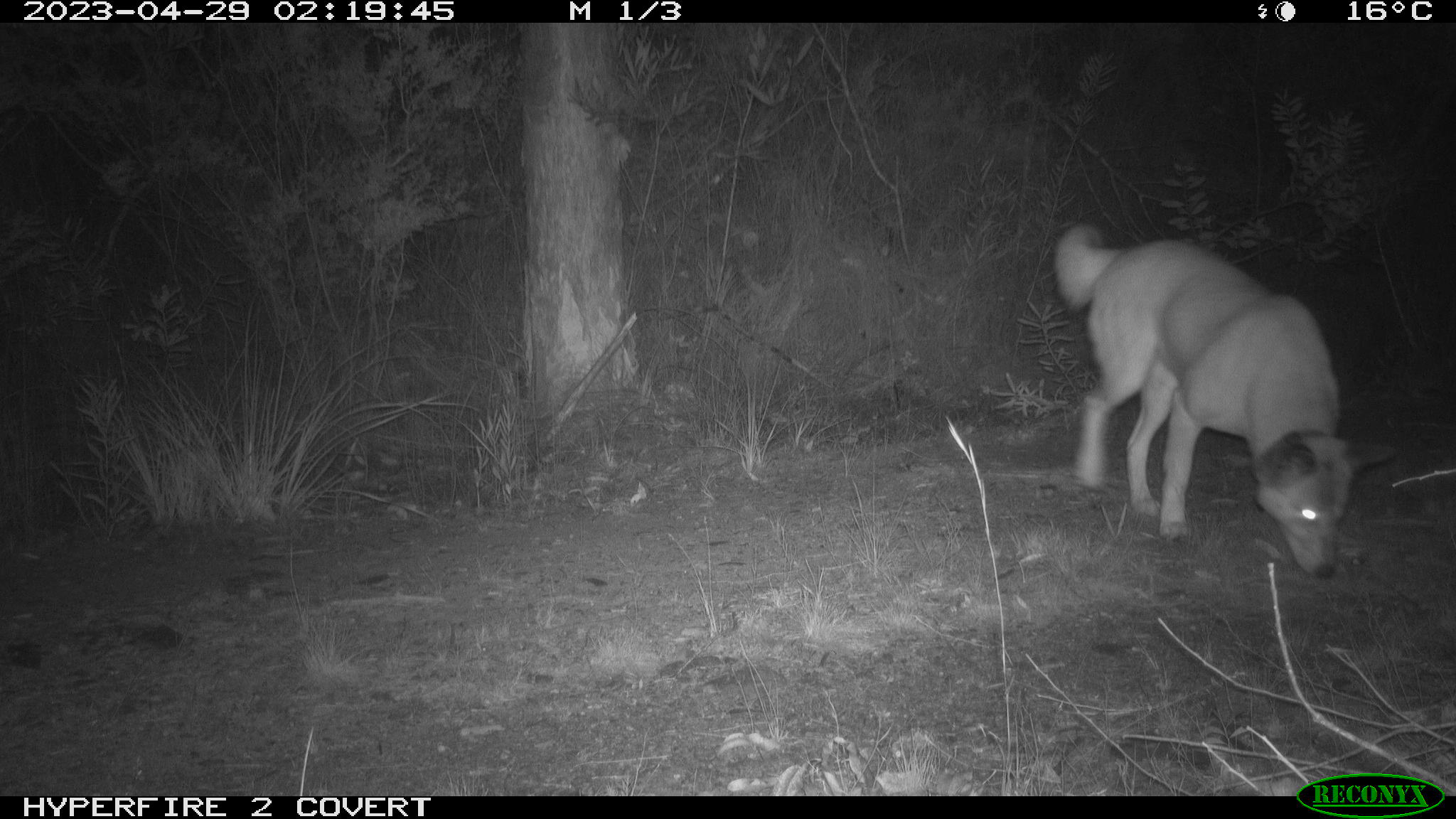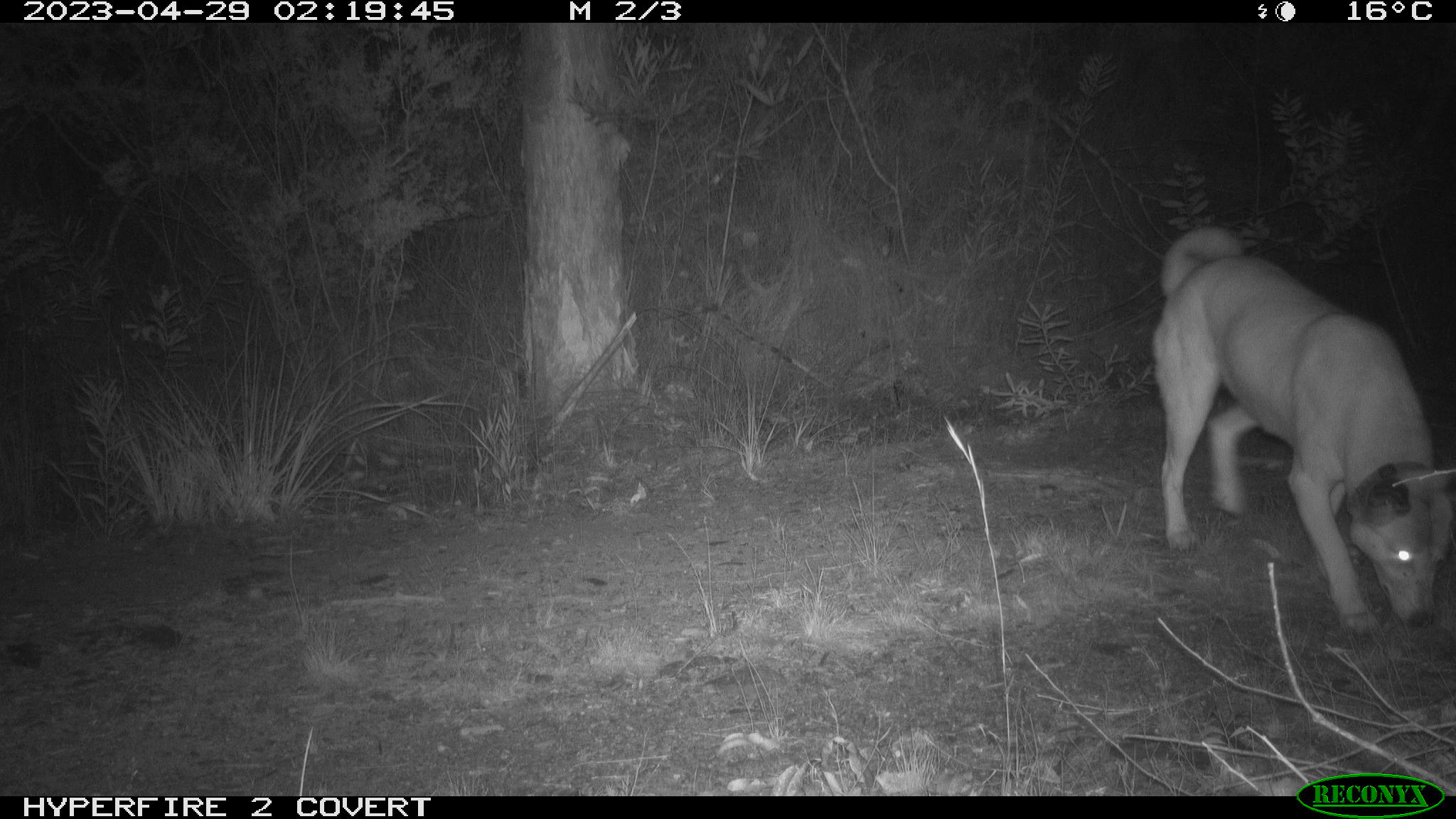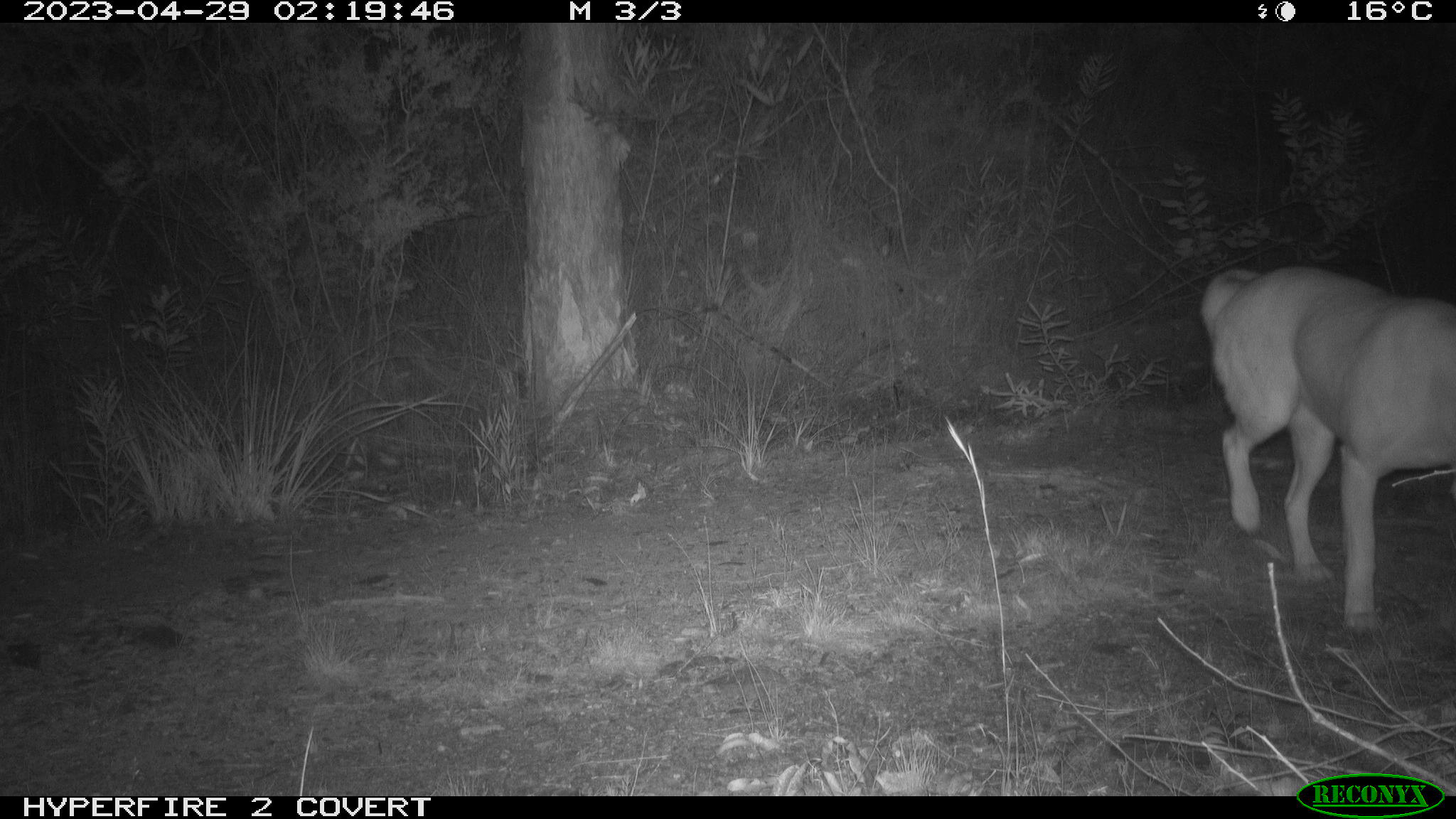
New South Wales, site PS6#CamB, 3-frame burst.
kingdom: Animalia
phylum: Chordata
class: Mammalia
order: Carnivora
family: Canidae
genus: Canis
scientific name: Canis familiaris dingo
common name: dingo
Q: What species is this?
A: Dingo (Canis familiaris dingo).